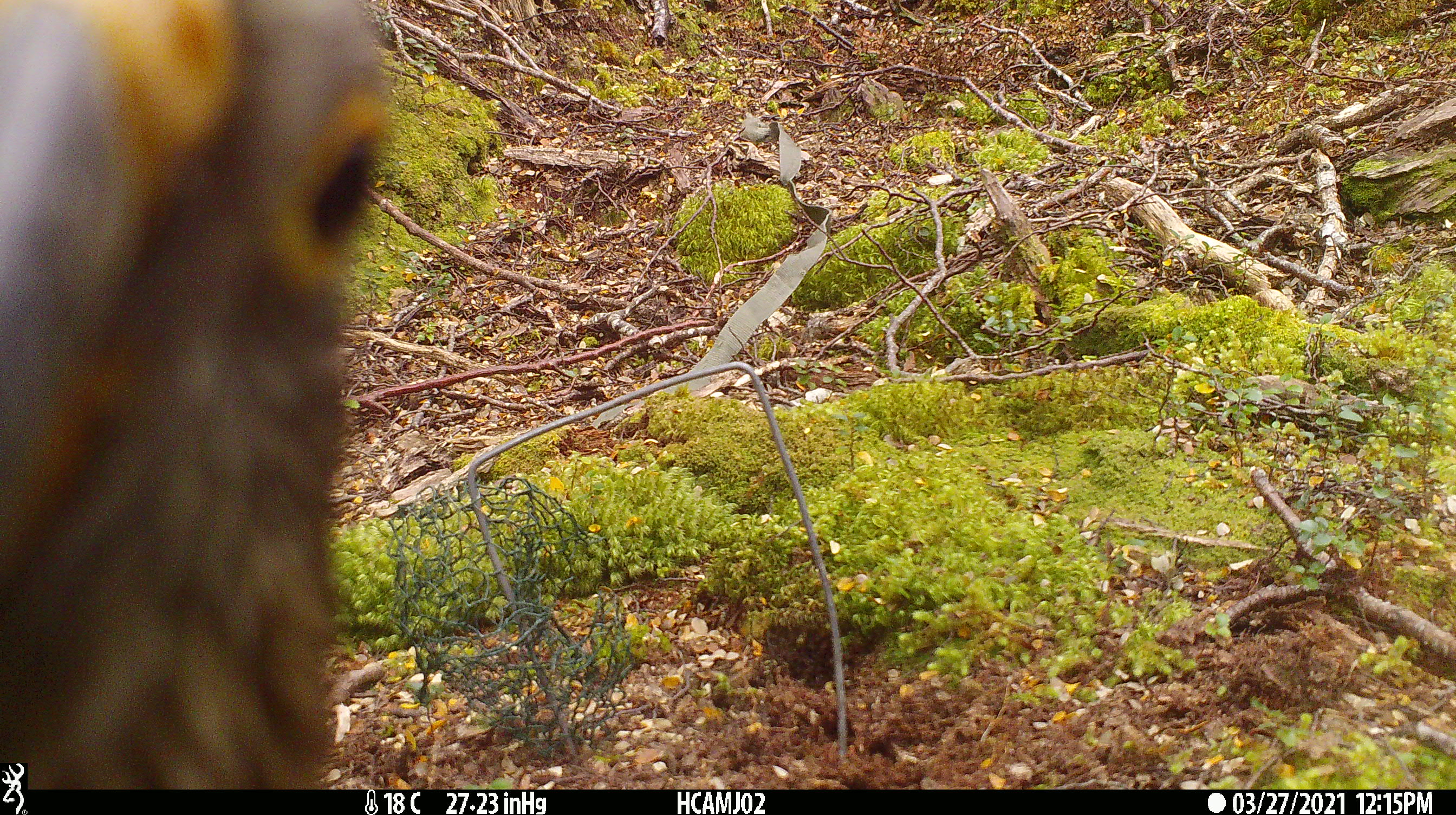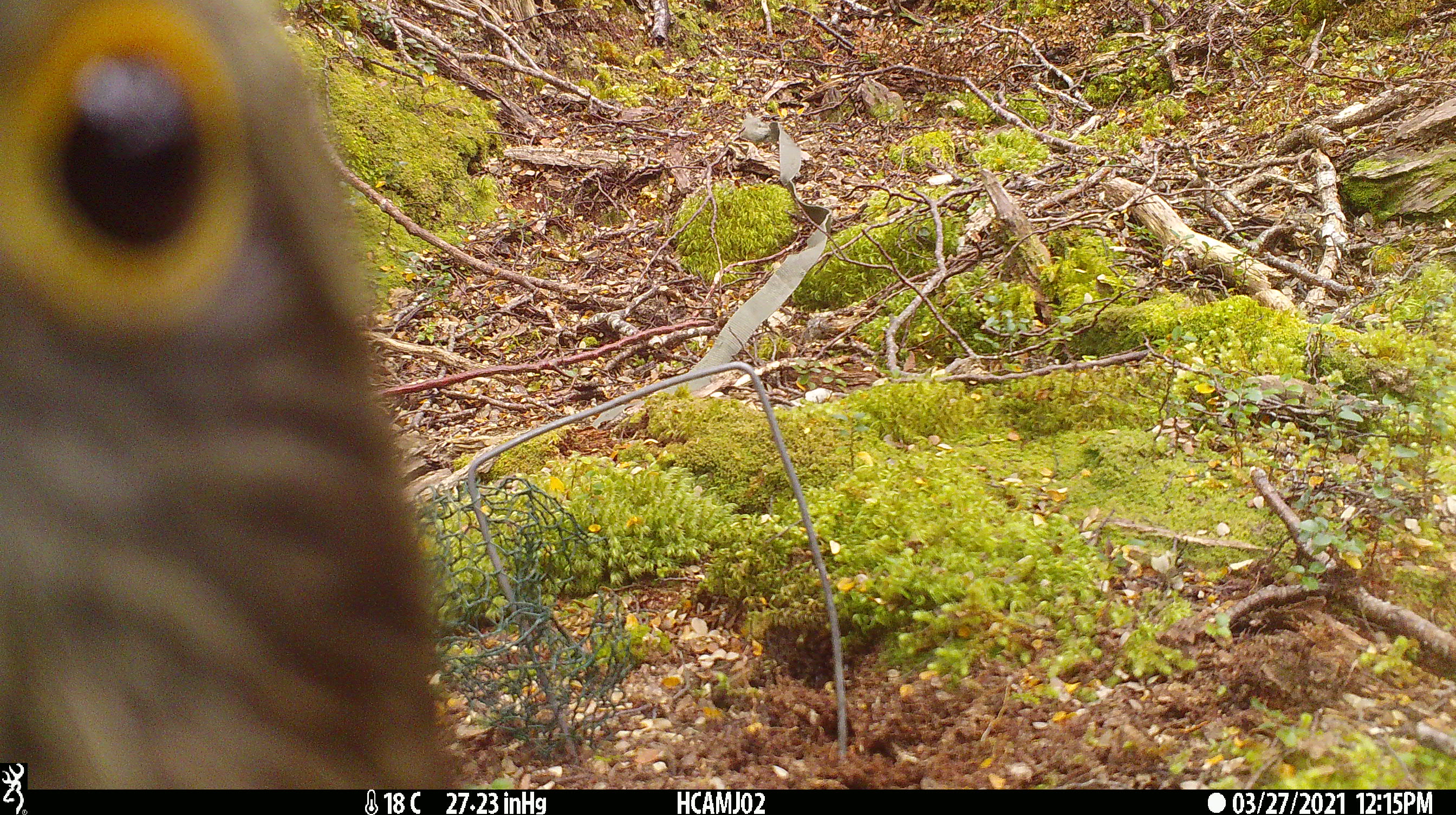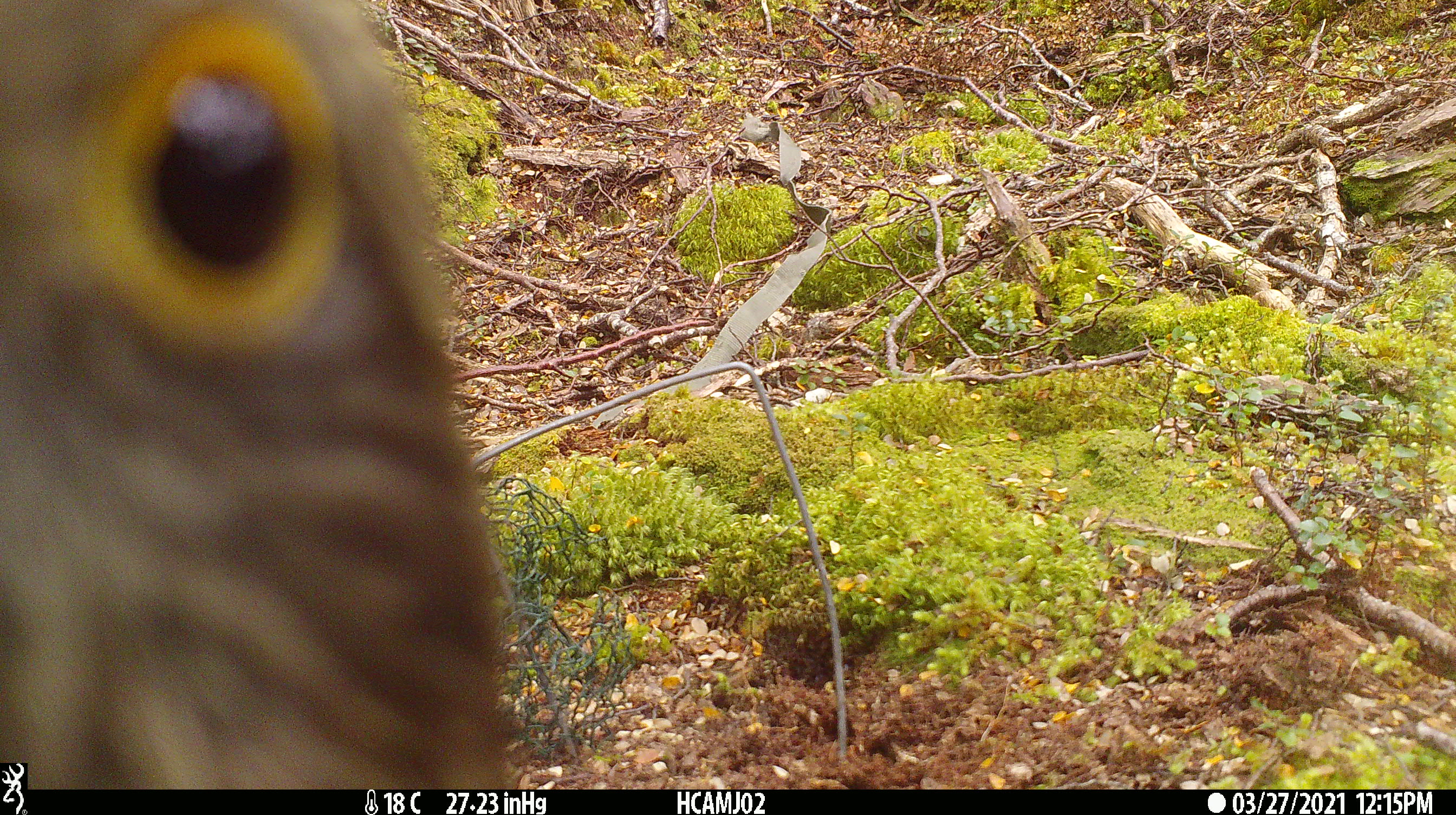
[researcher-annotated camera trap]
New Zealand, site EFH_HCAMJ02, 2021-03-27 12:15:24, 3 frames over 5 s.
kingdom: Animalia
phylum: Chordata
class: Aves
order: Psittaciformes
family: Strigopidae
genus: Nestor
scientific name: Nestor notabilis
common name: kea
Kea (Nestor notabilis).